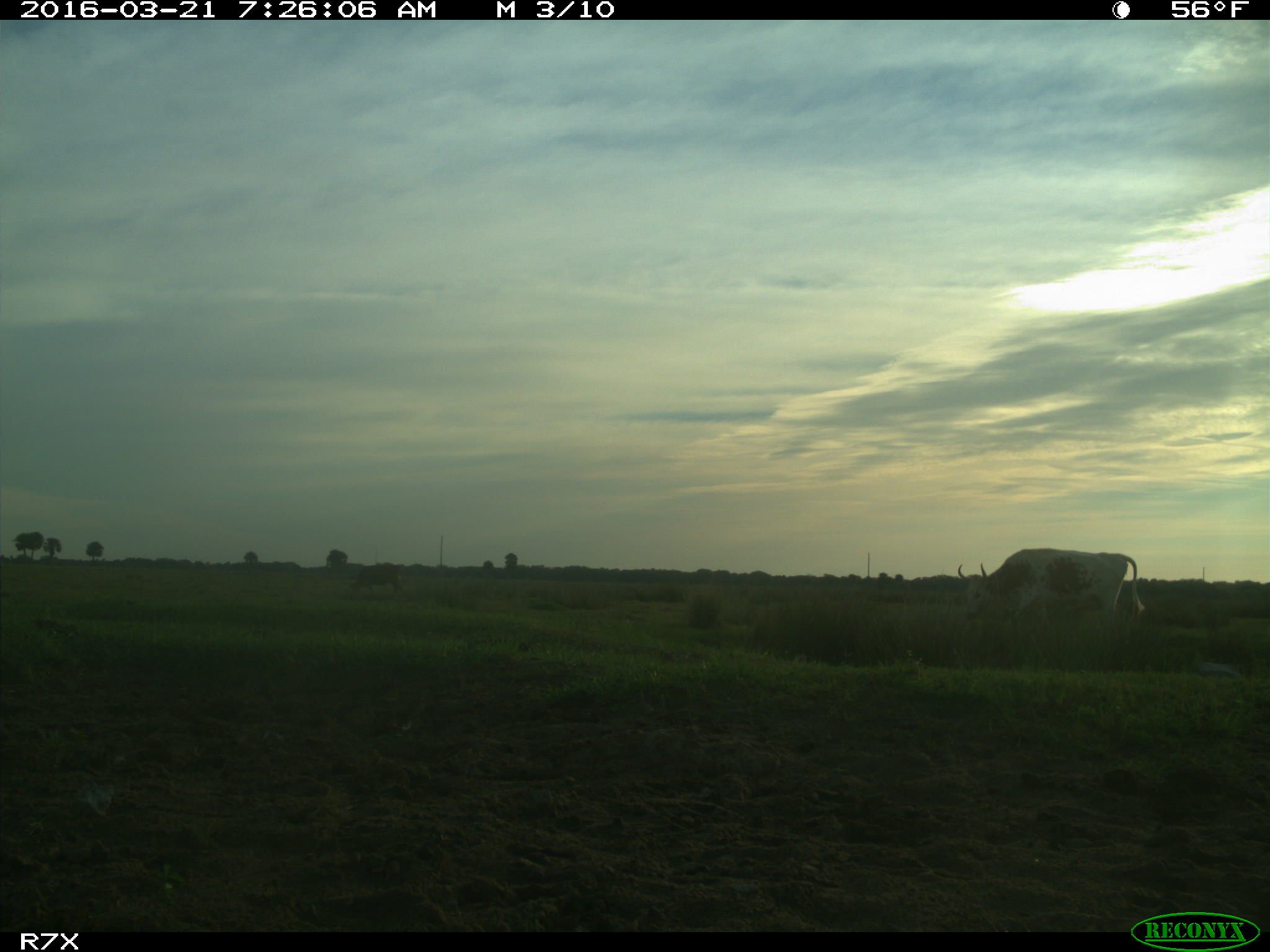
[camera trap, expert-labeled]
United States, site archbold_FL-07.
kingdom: Animalia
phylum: Chordata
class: Mammalia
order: Artiodactyla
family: Bovidae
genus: Bos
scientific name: Bos taurus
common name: domestic cow